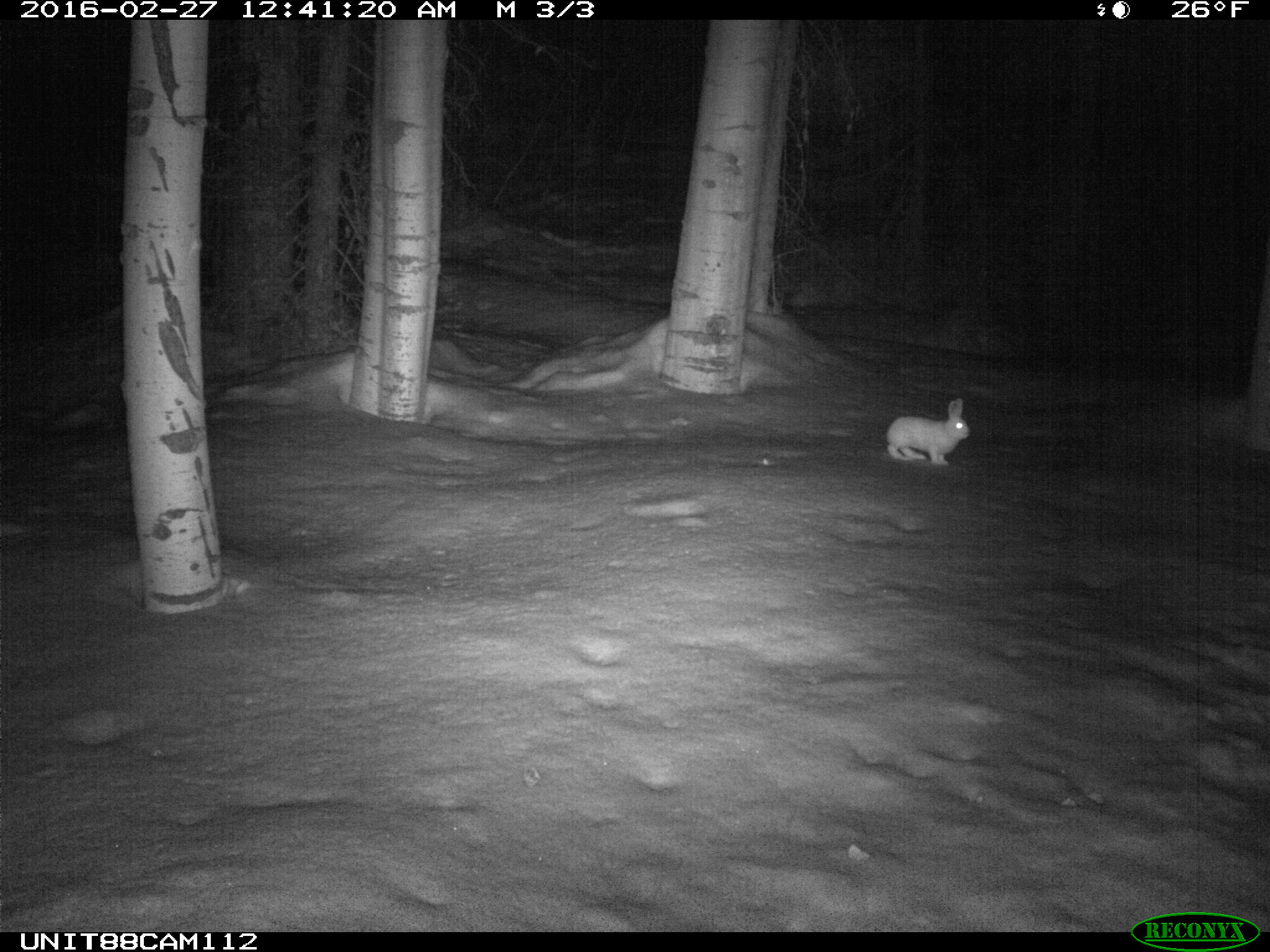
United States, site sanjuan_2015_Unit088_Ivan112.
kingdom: Animalia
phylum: Chordata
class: Mammalia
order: Lagomorpha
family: Leporidae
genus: Lepus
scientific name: Lepus americanus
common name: snowshoe hare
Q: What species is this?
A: Lepus americanus (snowshoe hare).